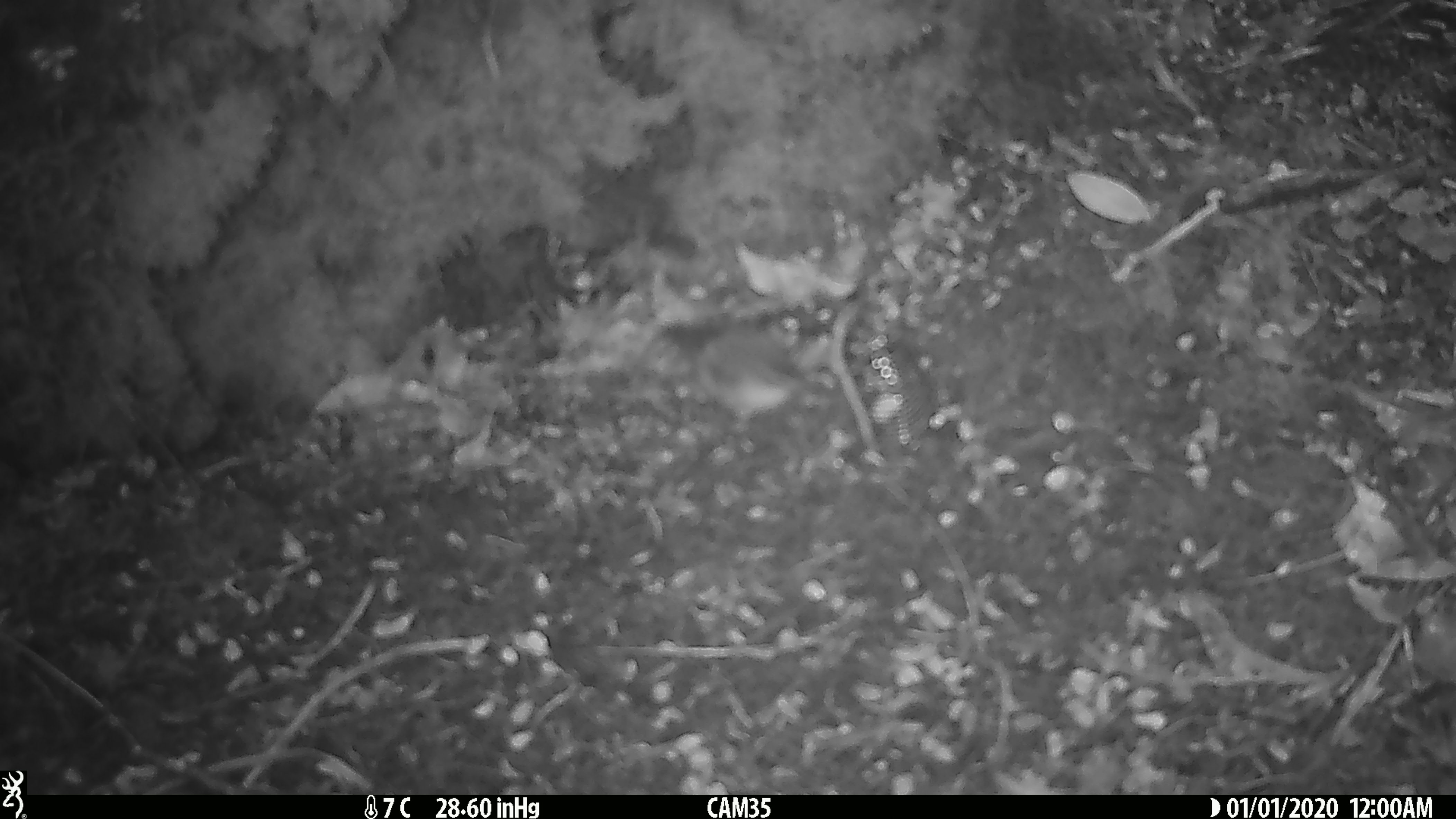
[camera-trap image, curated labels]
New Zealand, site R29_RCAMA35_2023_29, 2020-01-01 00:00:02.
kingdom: Animalia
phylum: Chordata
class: Aves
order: Passeriformes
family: Acanthisittidae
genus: Acanthisitta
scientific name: Acanthisitta chloris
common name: rifleman